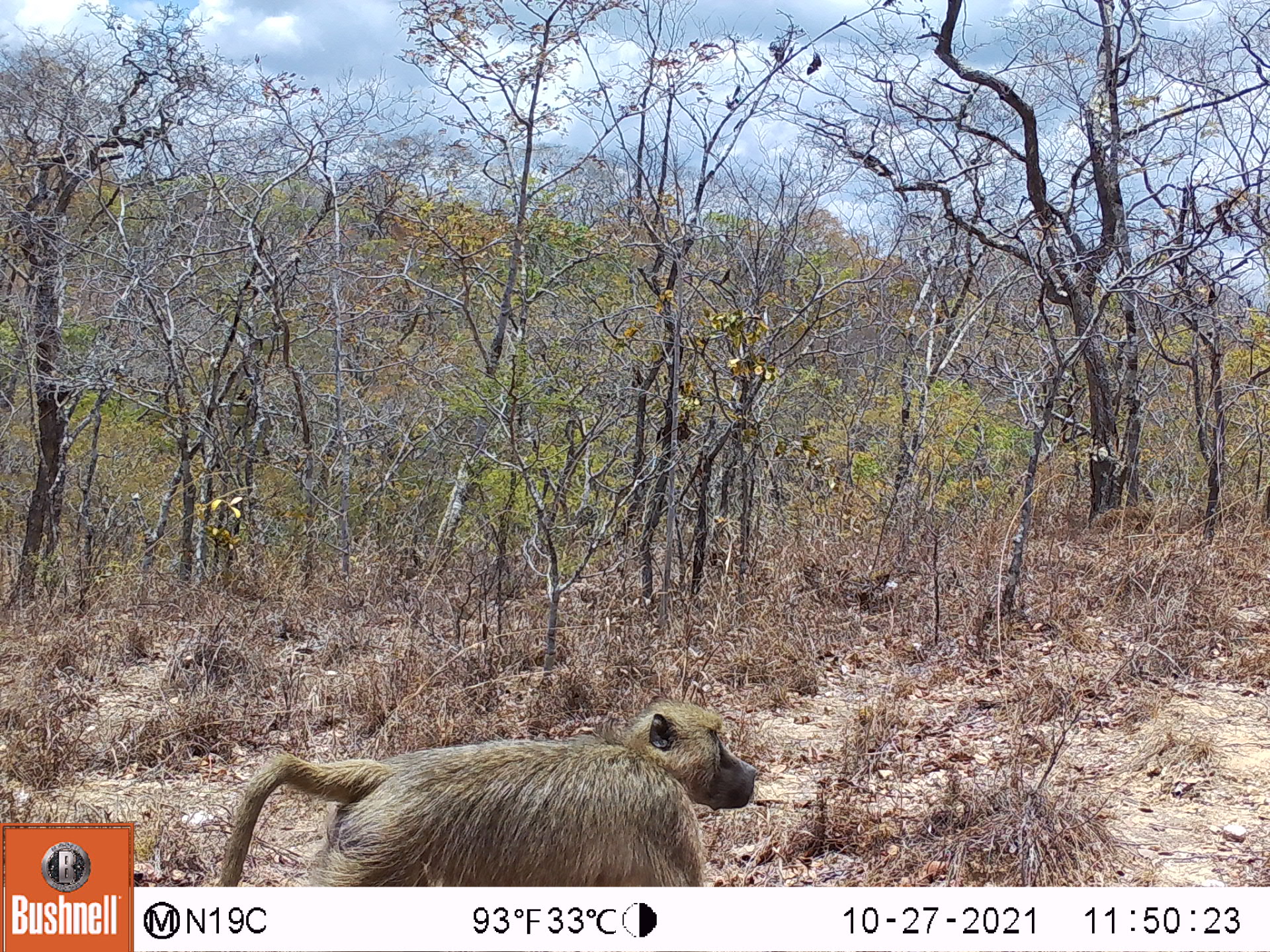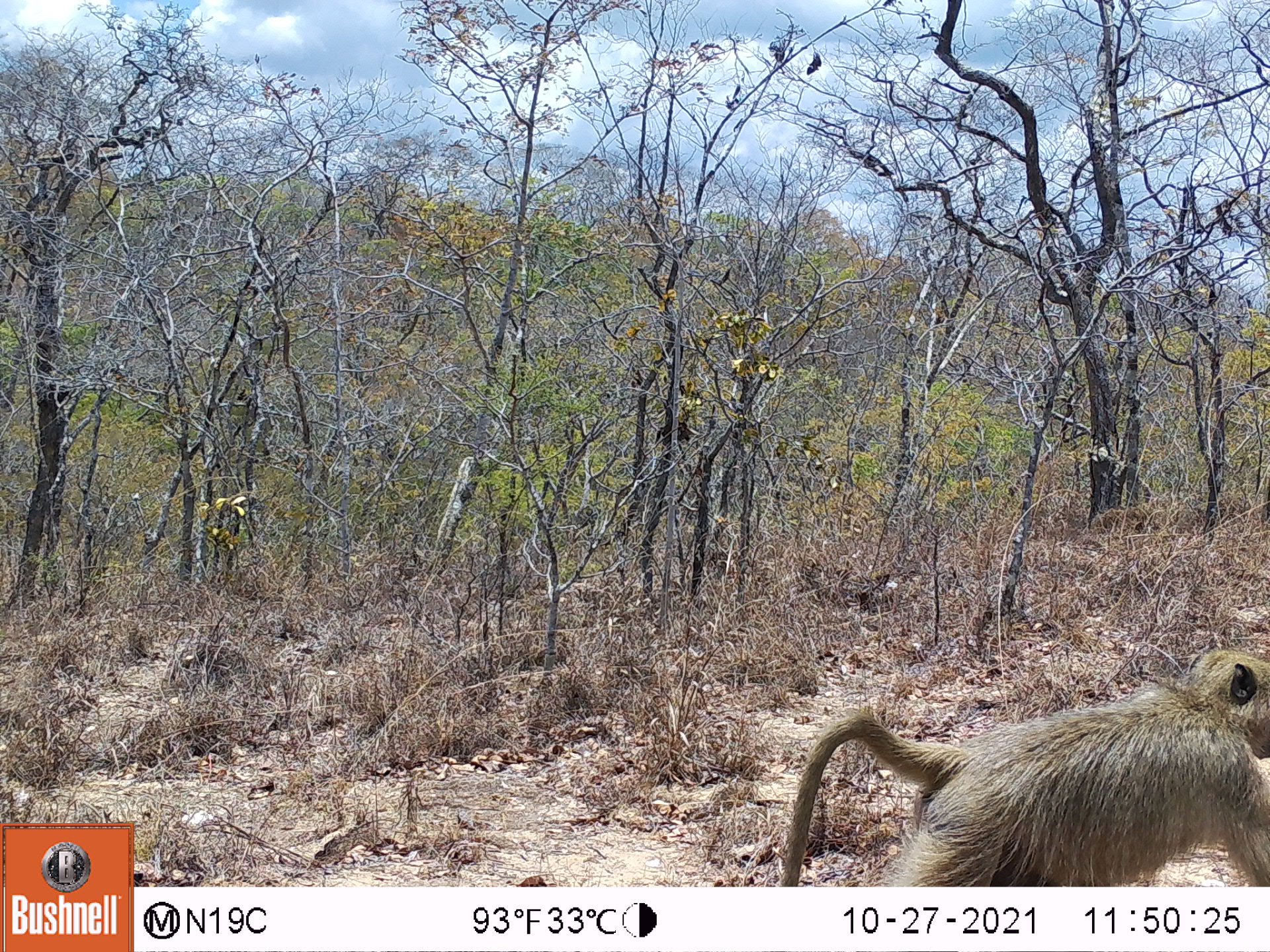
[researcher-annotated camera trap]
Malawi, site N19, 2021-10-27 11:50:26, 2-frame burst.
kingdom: Animalia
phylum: Chordata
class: Mammalia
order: Primates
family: Cercopithecidae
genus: Papio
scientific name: Papio cynocephalus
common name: yellow baboon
Yellow baboon (Papio cynocephalus), count 1.